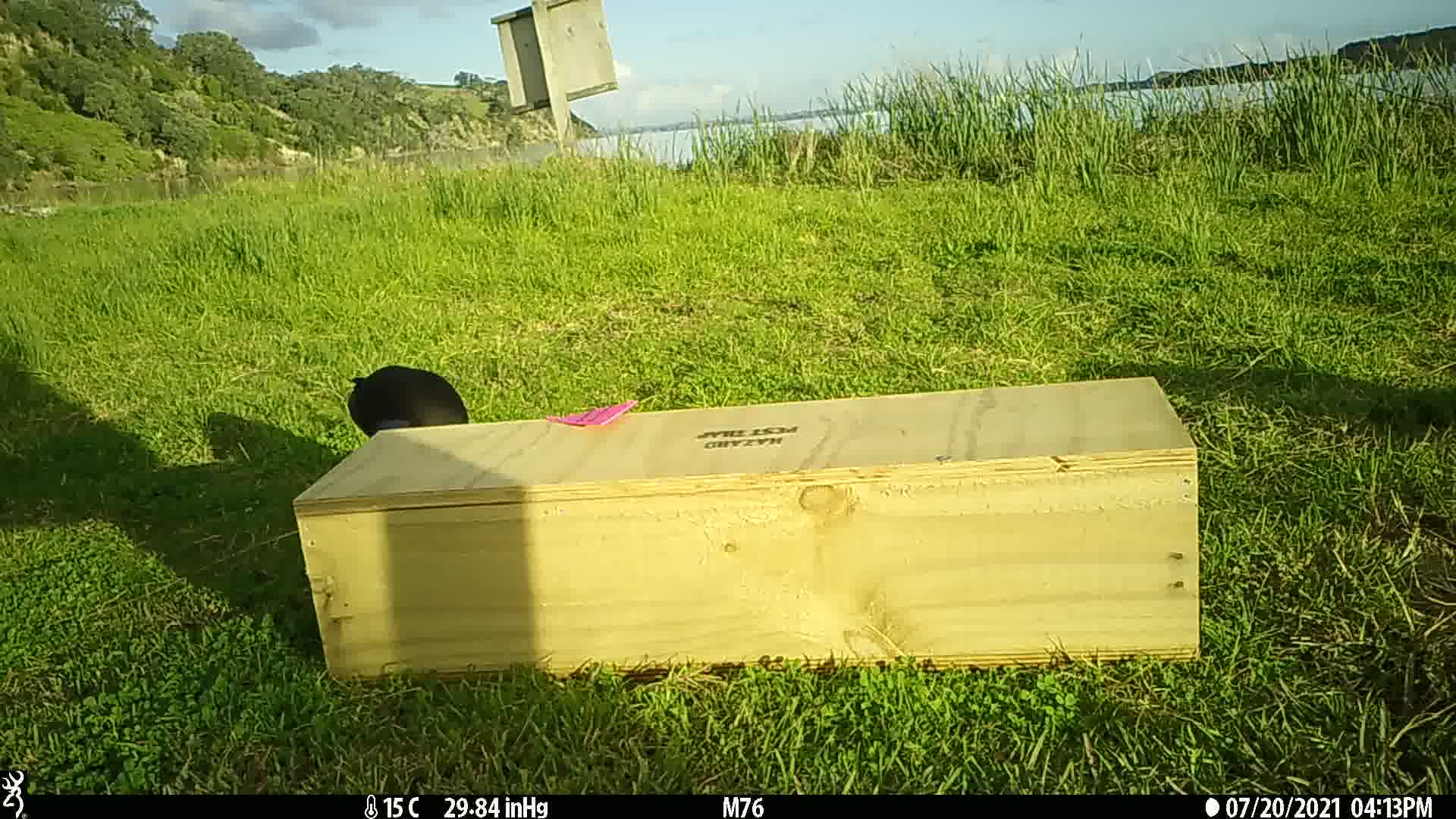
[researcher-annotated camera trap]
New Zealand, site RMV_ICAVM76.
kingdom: Animalia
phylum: Chordata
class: Aves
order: Gruiformes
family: Rallidae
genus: Porphyrio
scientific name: Porphyrio melanotus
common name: australasian swamphen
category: pukeko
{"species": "pukeko (australasian swamphen) (Porphyrio melanotus)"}